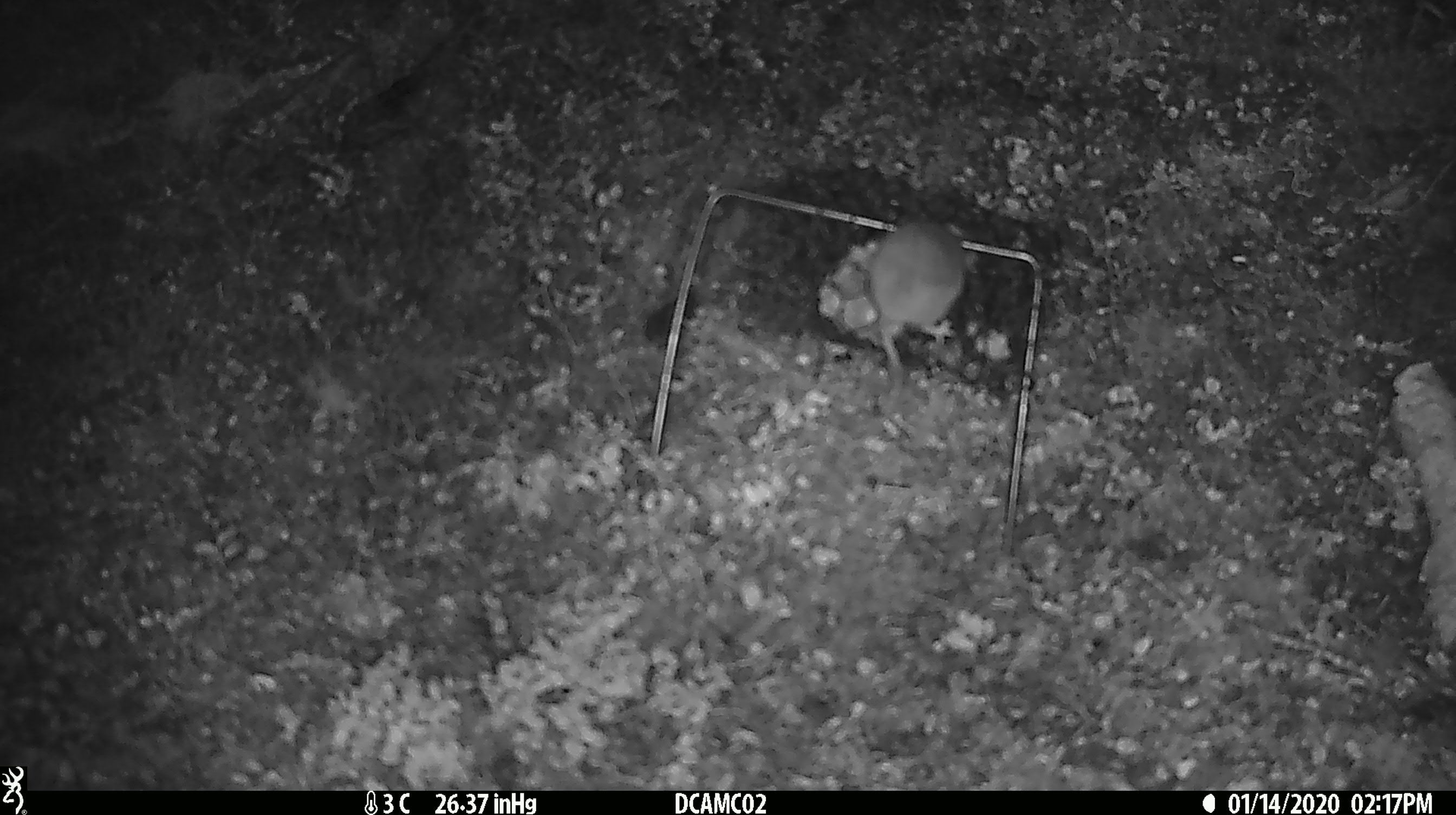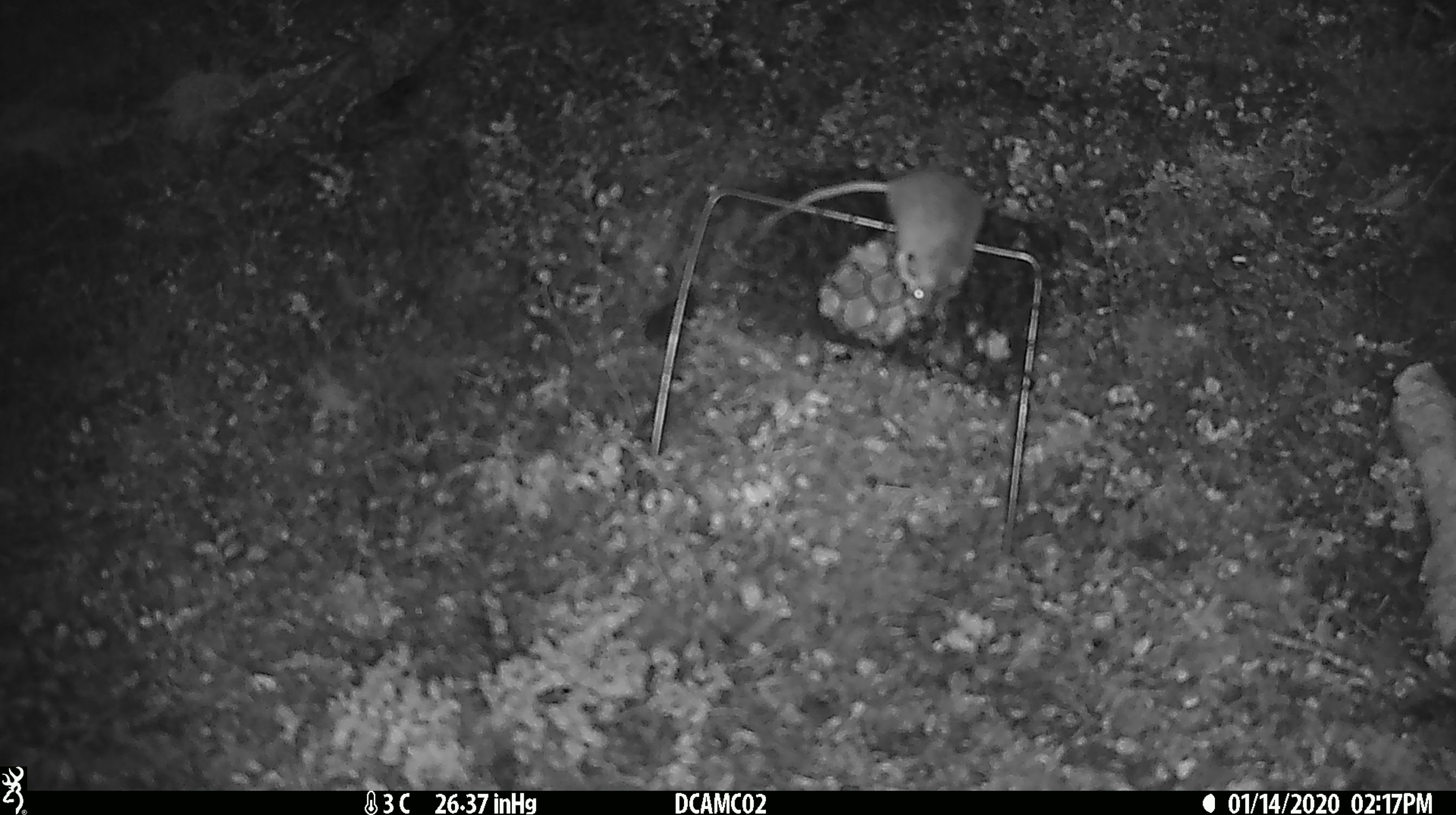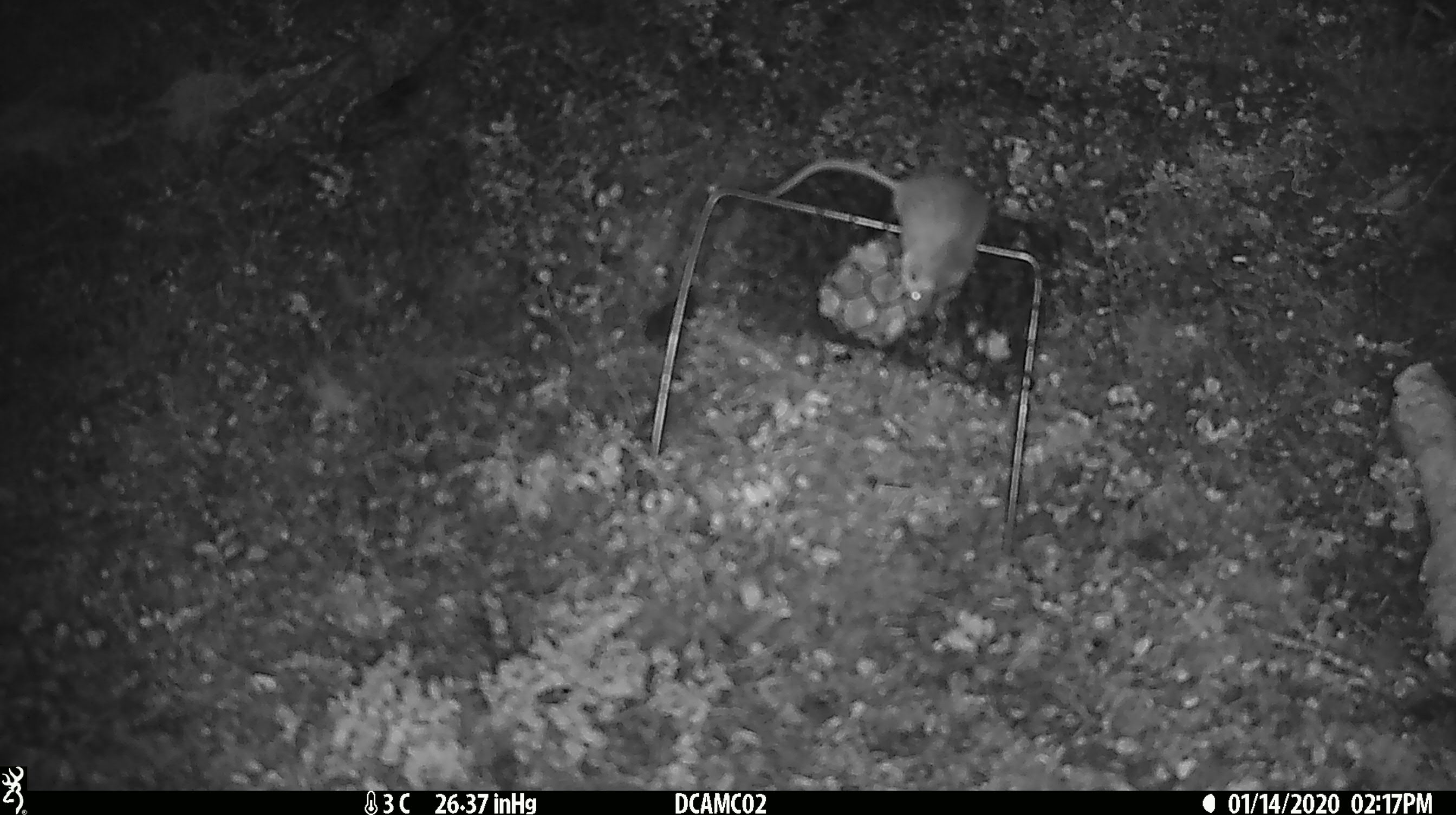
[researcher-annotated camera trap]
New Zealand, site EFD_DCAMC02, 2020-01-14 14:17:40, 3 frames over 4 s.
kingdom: Animalia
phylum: Chordata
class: Mammalia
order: Rodentia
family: Muridae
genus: Mus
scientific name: Mus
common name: mouse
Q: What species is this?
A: Mouse (Mus).